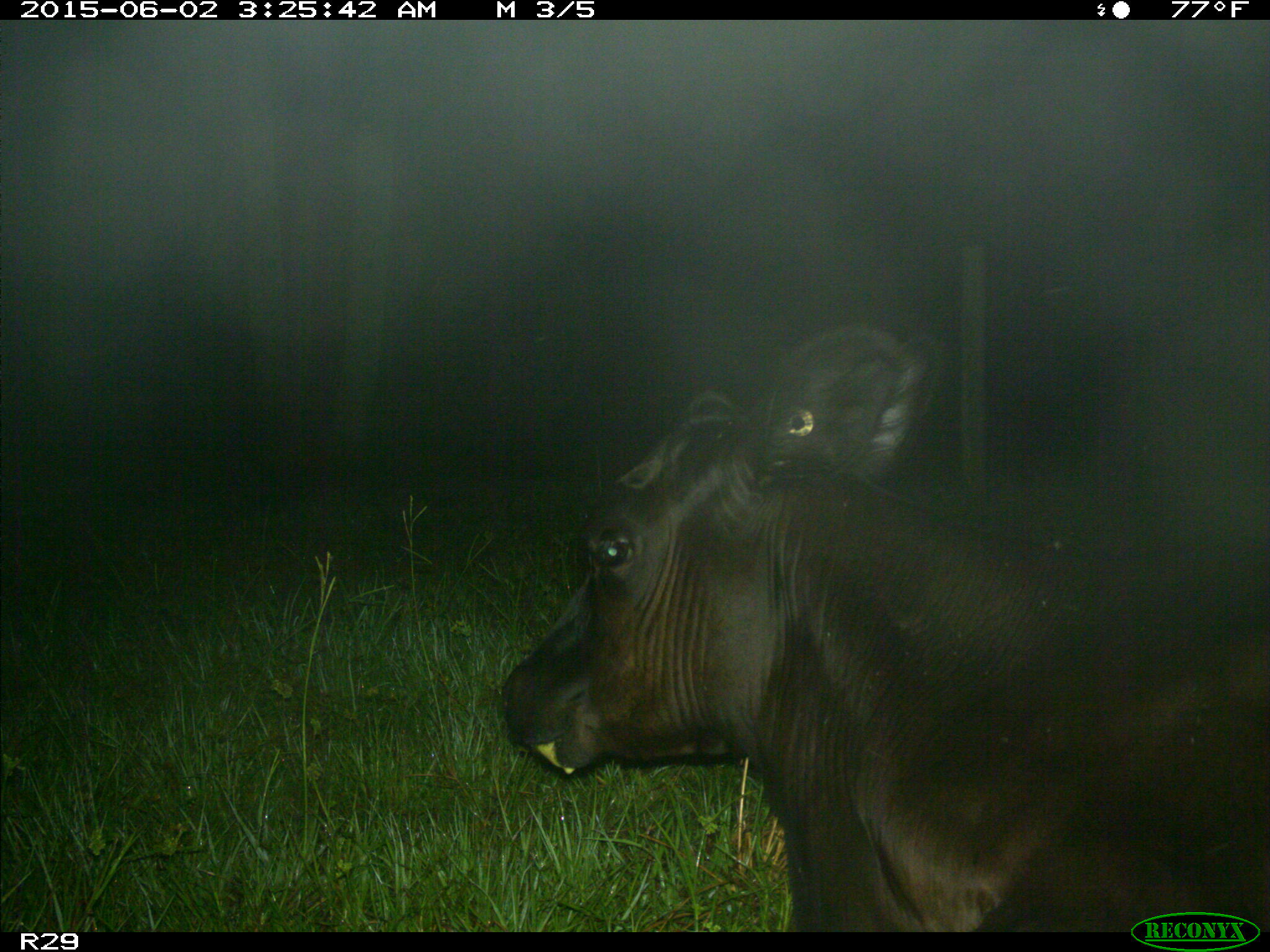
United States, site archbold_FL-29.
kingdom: Animalia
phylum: Chordata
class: Mammalia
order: Artiodactyla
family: Bovidae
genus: Bos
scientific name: Bos taurus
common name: domestic cow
Bos taurus (domestic cow).